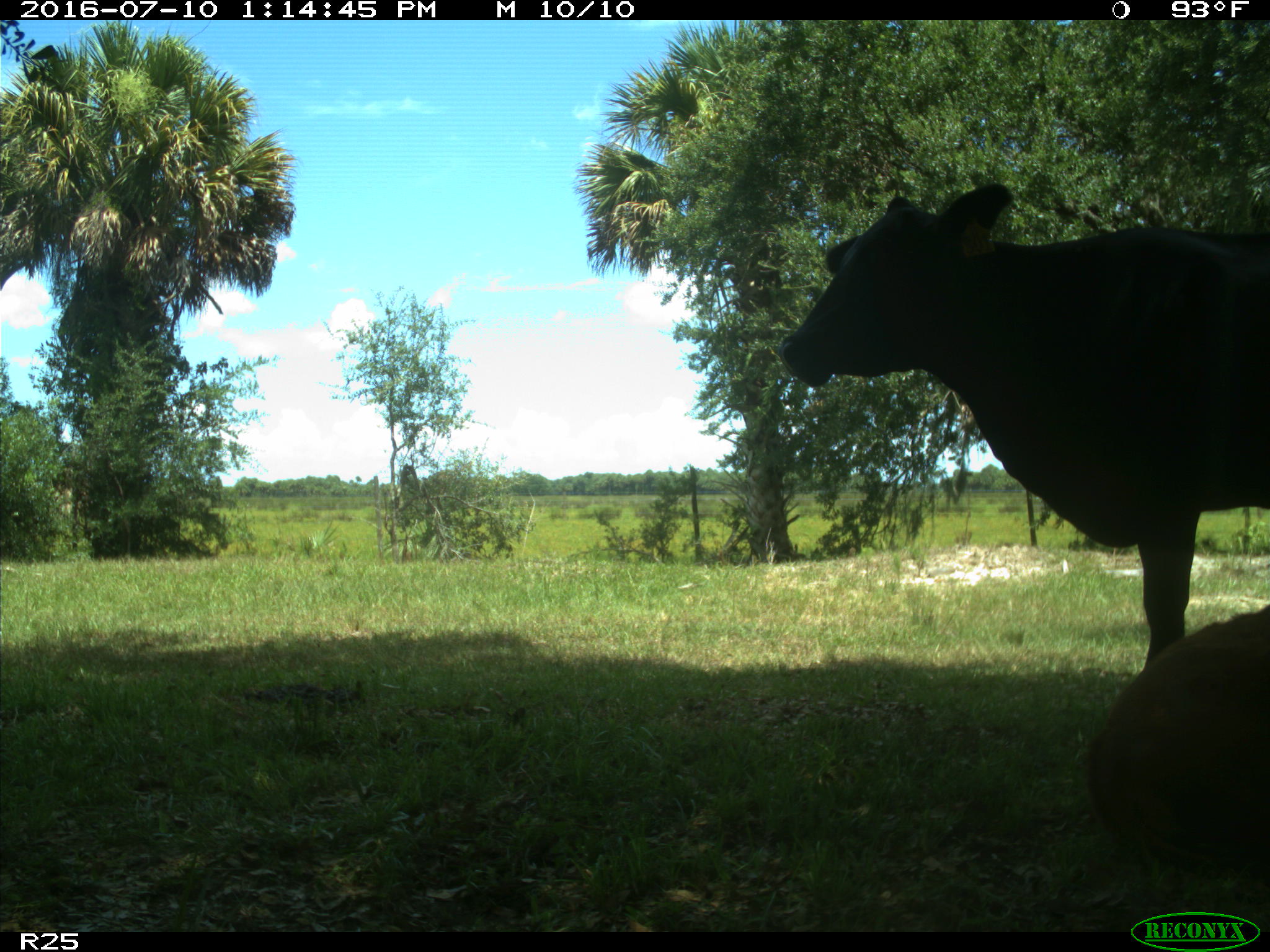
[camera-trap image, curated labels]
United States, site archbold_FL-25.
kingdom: Animalia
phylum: Chordata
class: Mammalia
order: Artiodactyla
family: Bovidae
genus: Bos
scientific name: Bos taurus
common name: domestic cow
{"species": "Bos taurus (domestic cow)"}